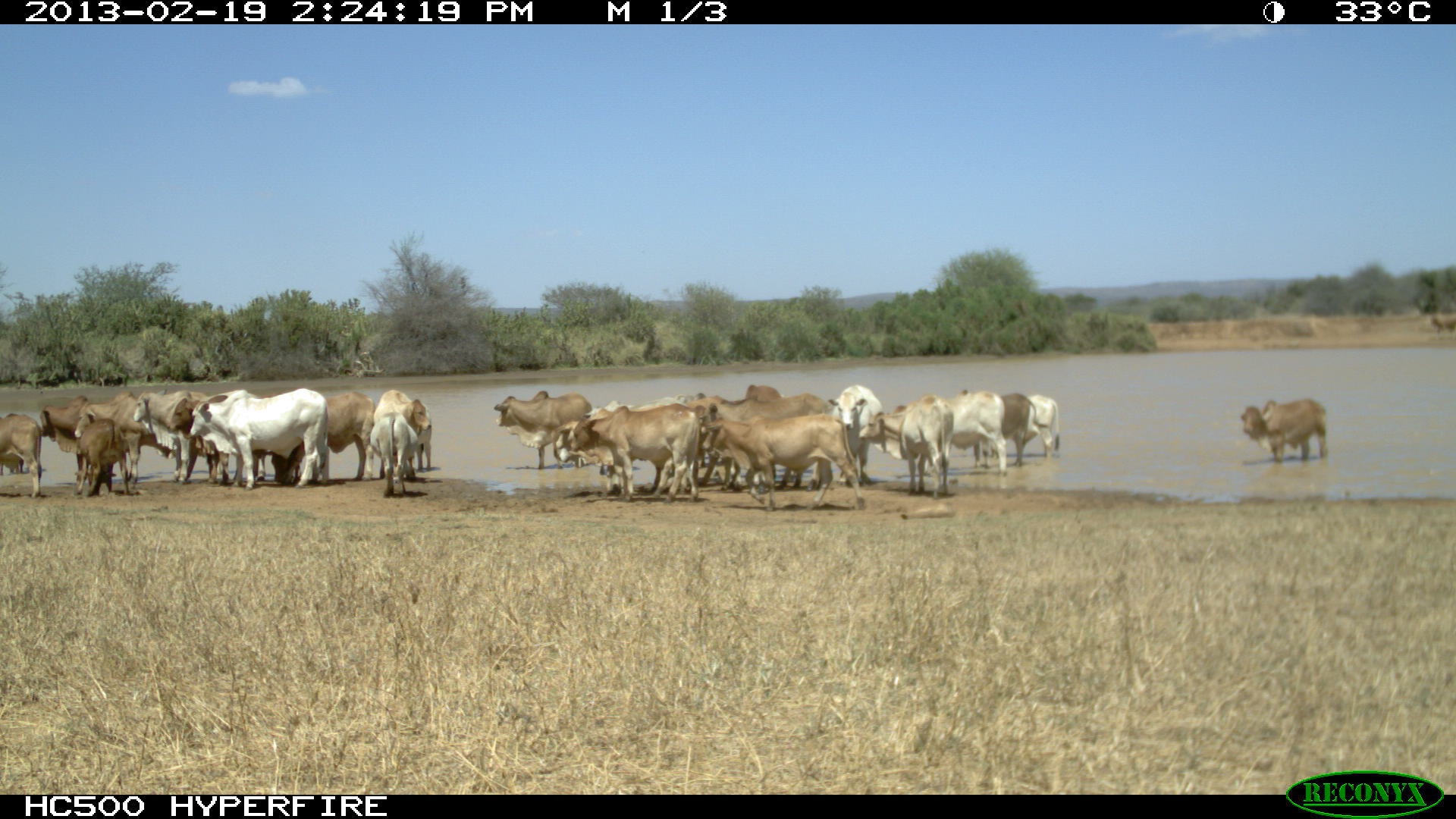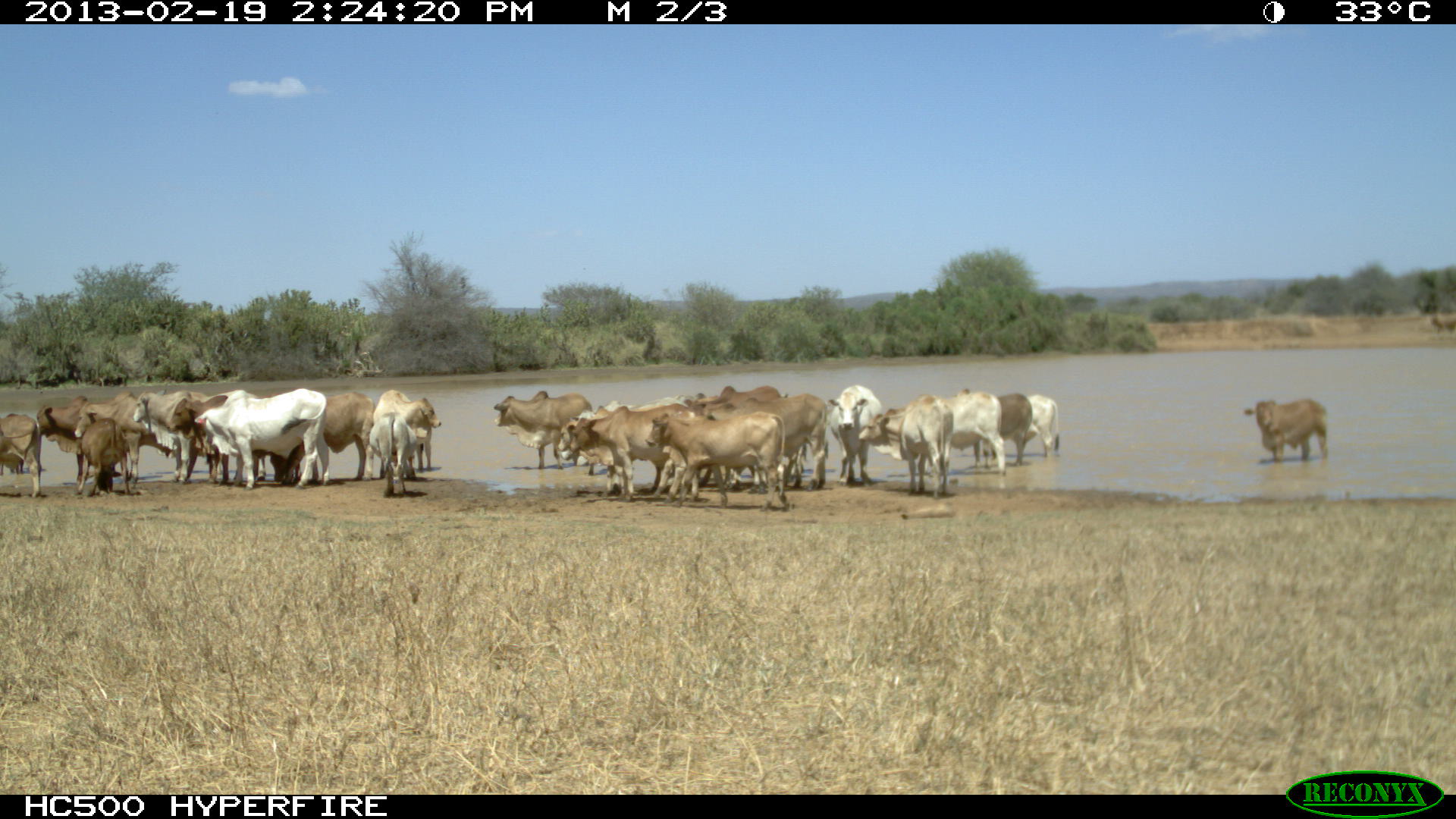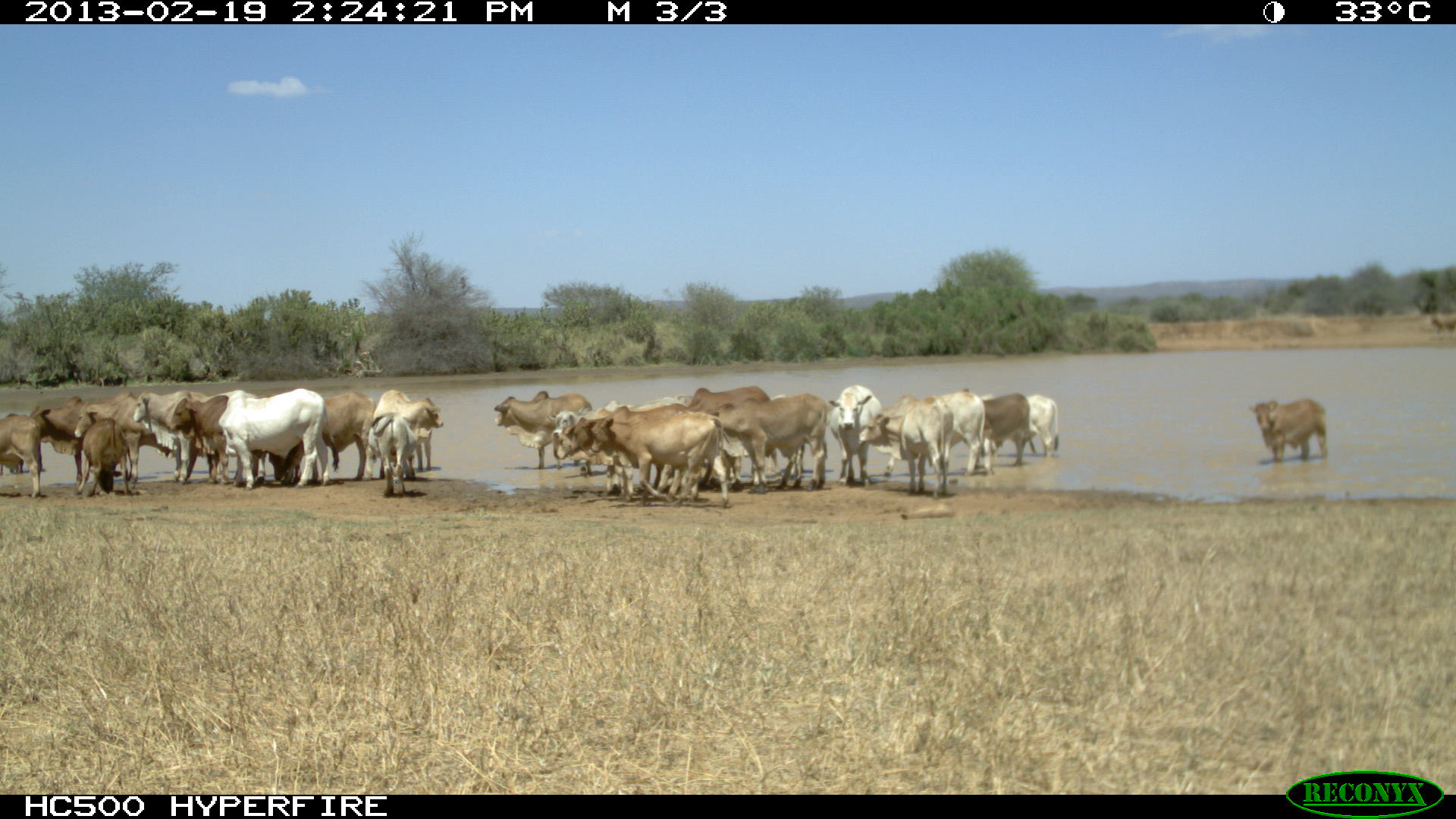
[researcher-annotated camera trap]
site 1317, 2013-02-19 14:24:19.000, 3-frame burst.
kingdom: Animalia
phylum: Chordata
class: Mammalia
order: Artiodactyla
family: Bovidae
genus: Bos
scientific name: Bos taurus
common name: domestic cattle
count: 1